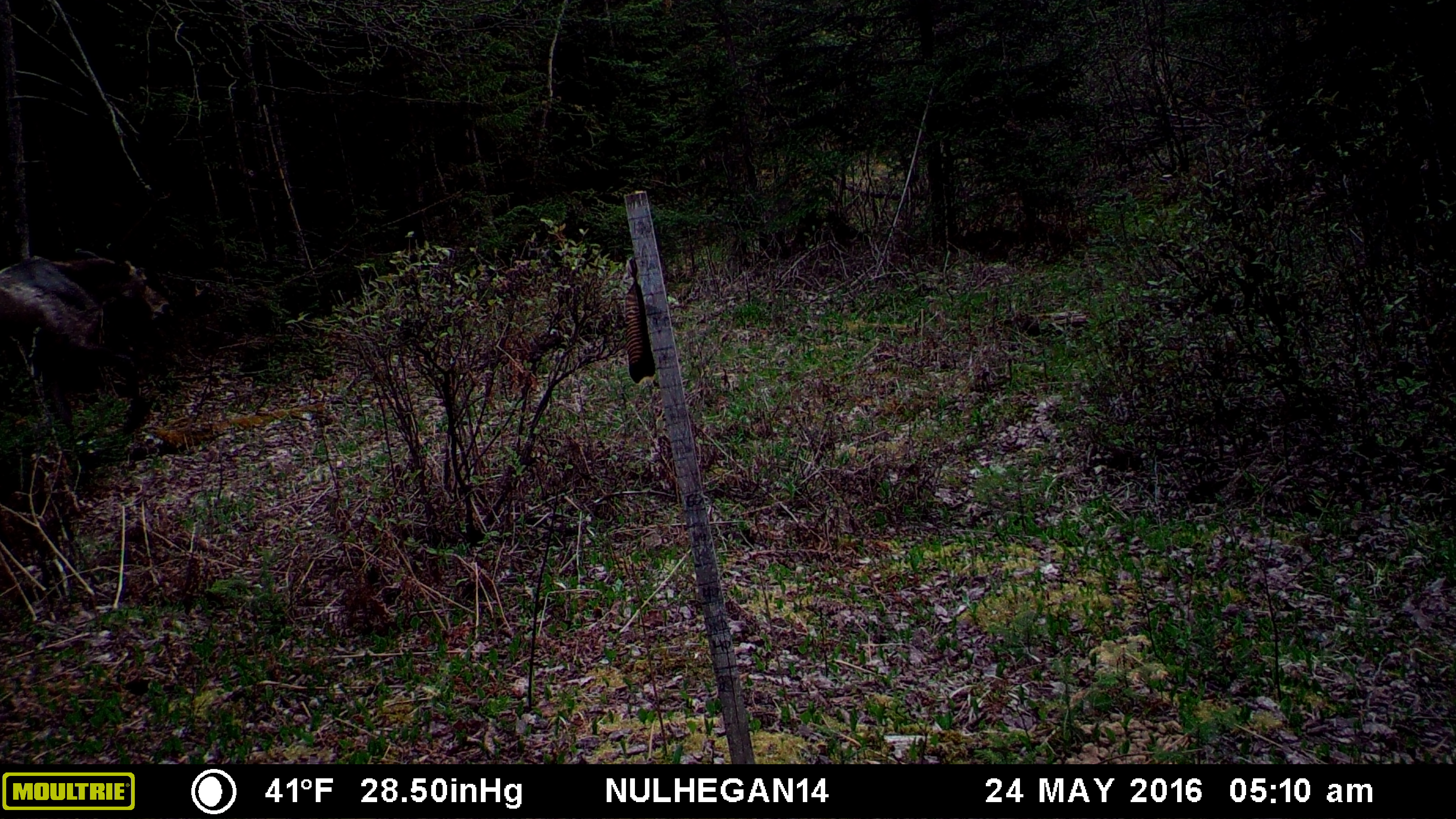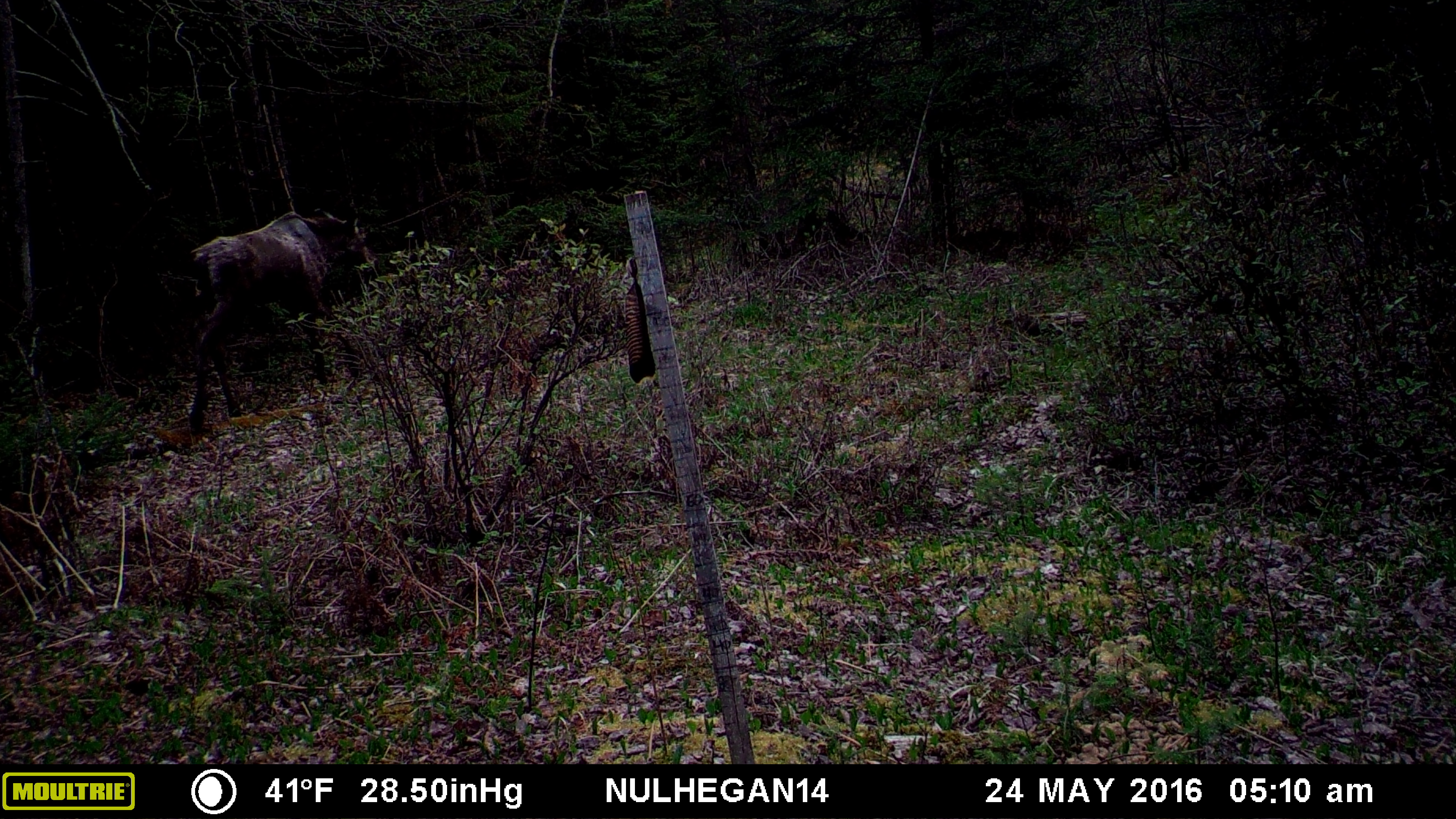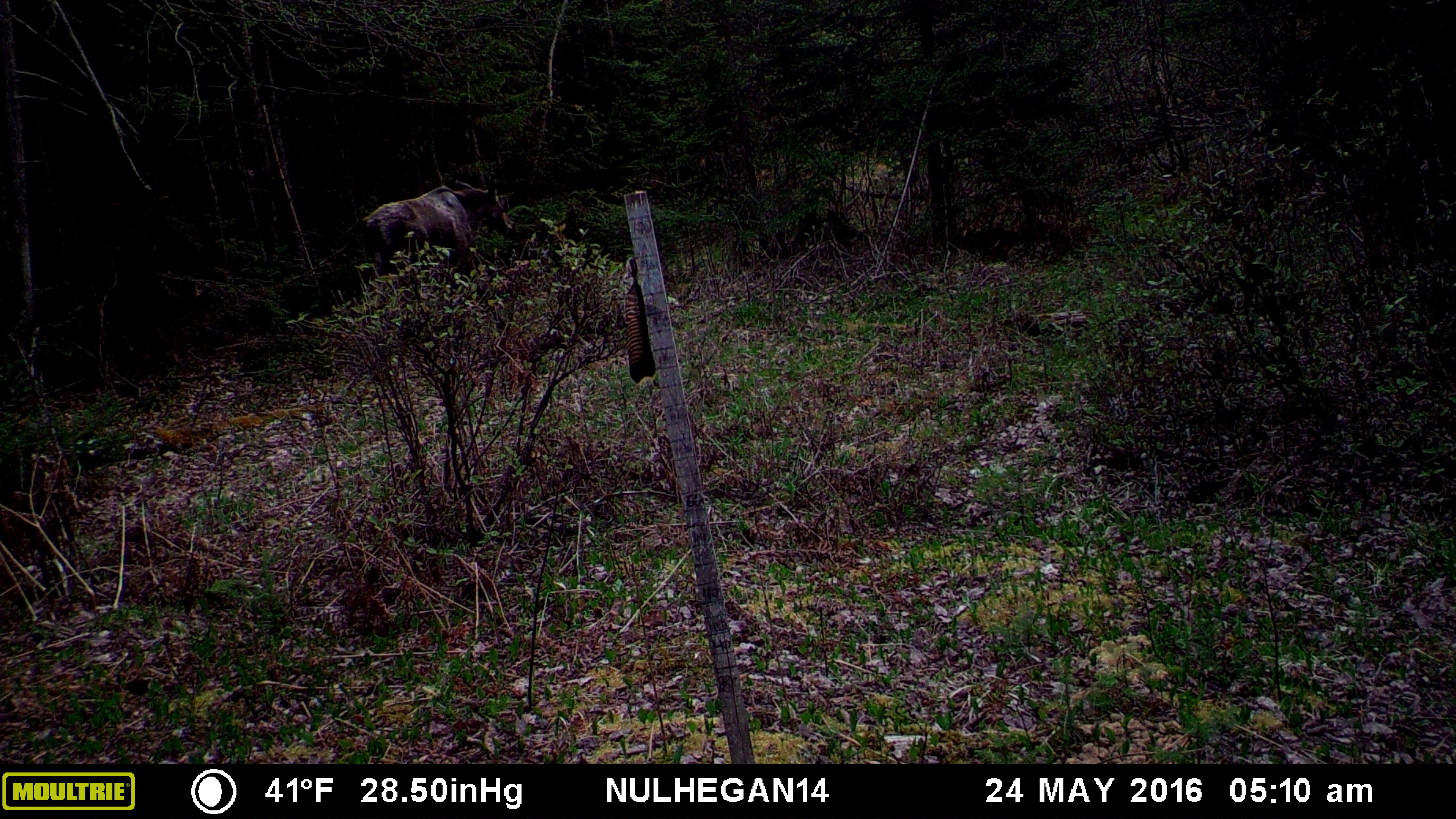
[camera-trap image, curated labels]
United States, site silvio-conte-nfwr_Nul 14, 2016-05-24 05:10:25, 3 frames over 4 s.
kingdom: Animalia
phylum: Chordata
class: Mammalia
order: Artiodactyla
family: Cervidae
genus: Alces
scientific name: Alces alces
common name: moose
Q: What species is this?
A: Moose (Alces alces).